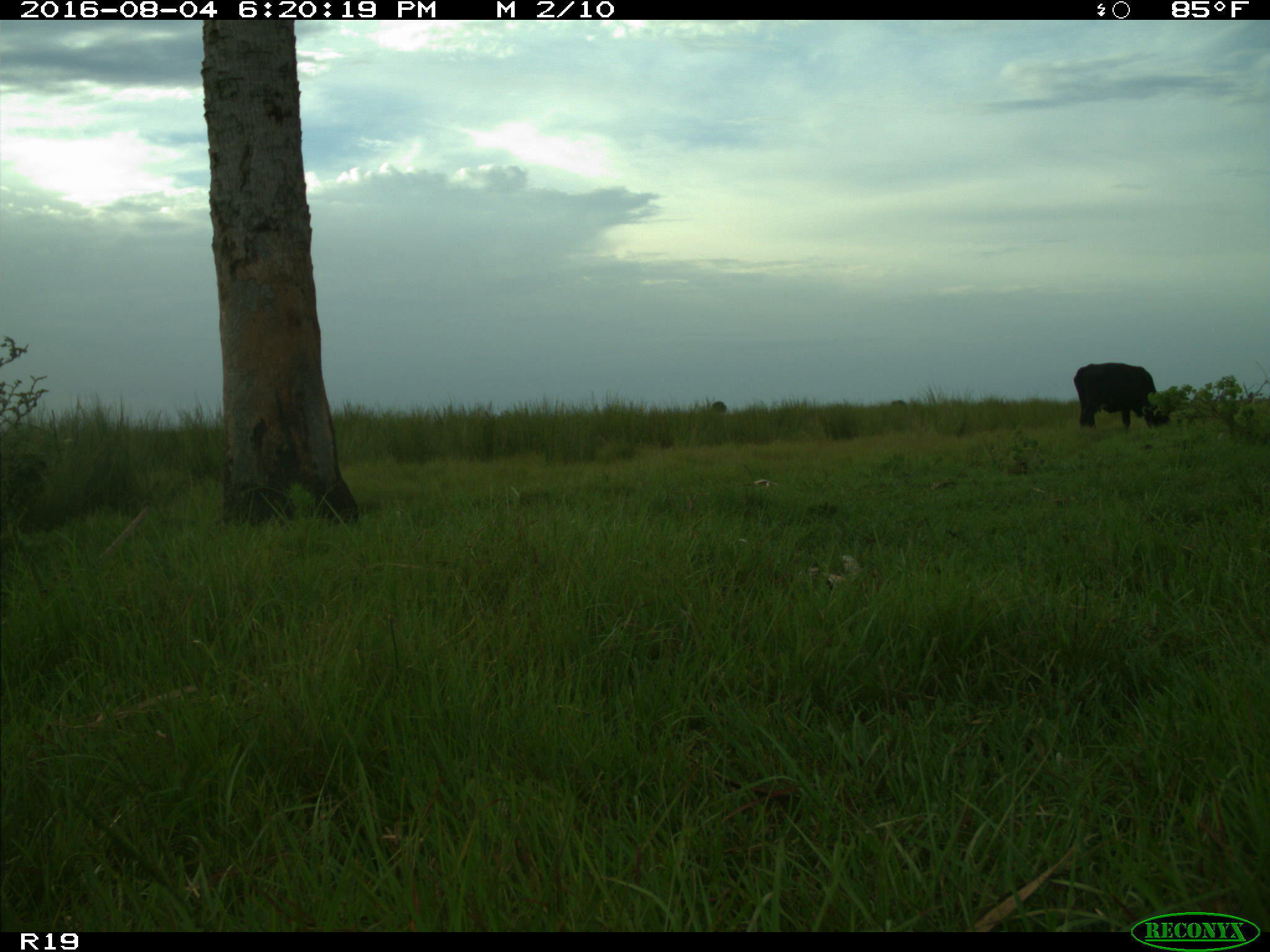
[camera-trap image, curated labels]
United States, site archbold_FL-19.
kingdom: Animalia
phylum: Chordata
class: Mammalia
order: Artiodactyla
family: Bovidae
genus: Bos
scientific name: Bos taurus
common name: domestic cow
Bos taurus (domestic cow).